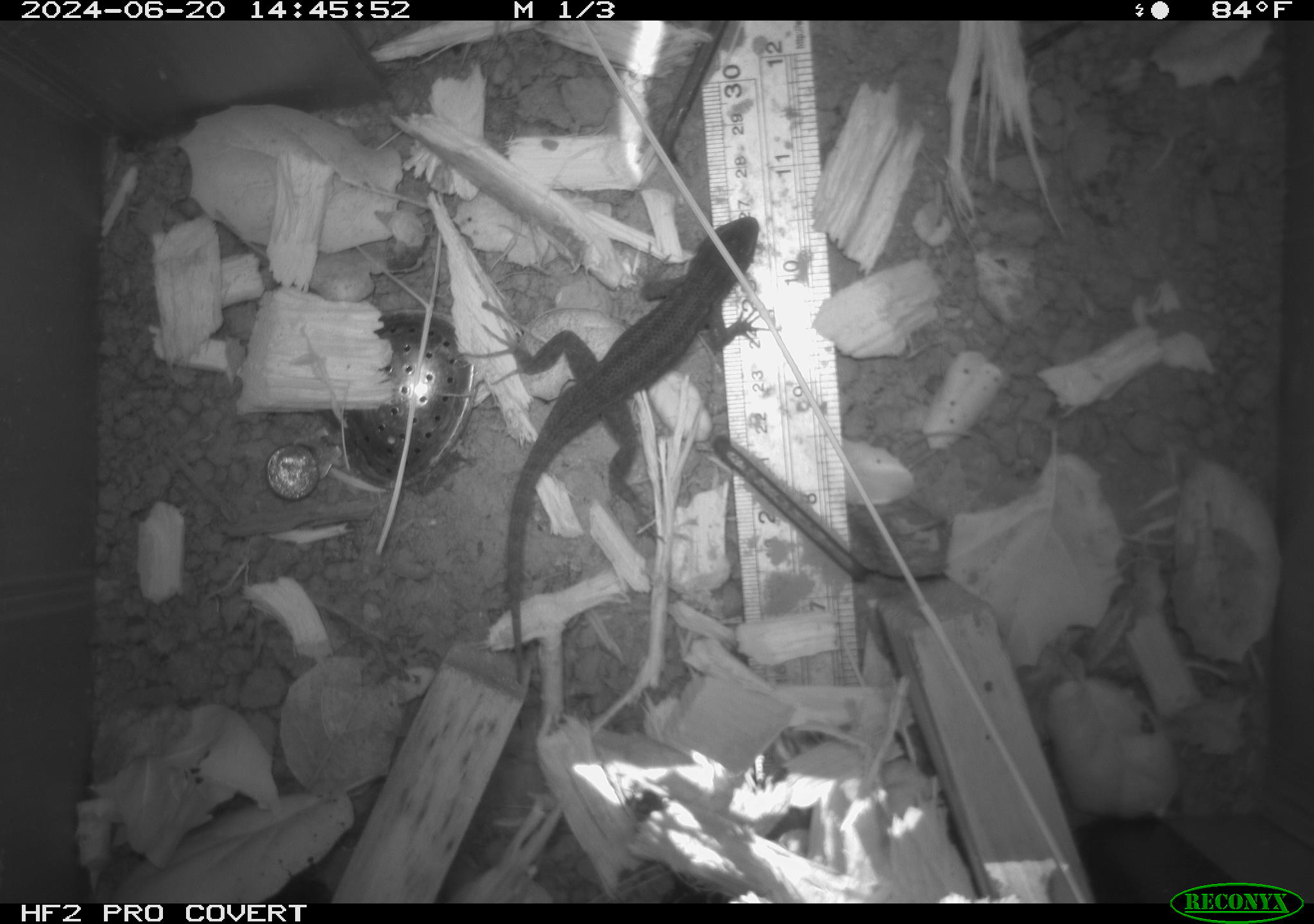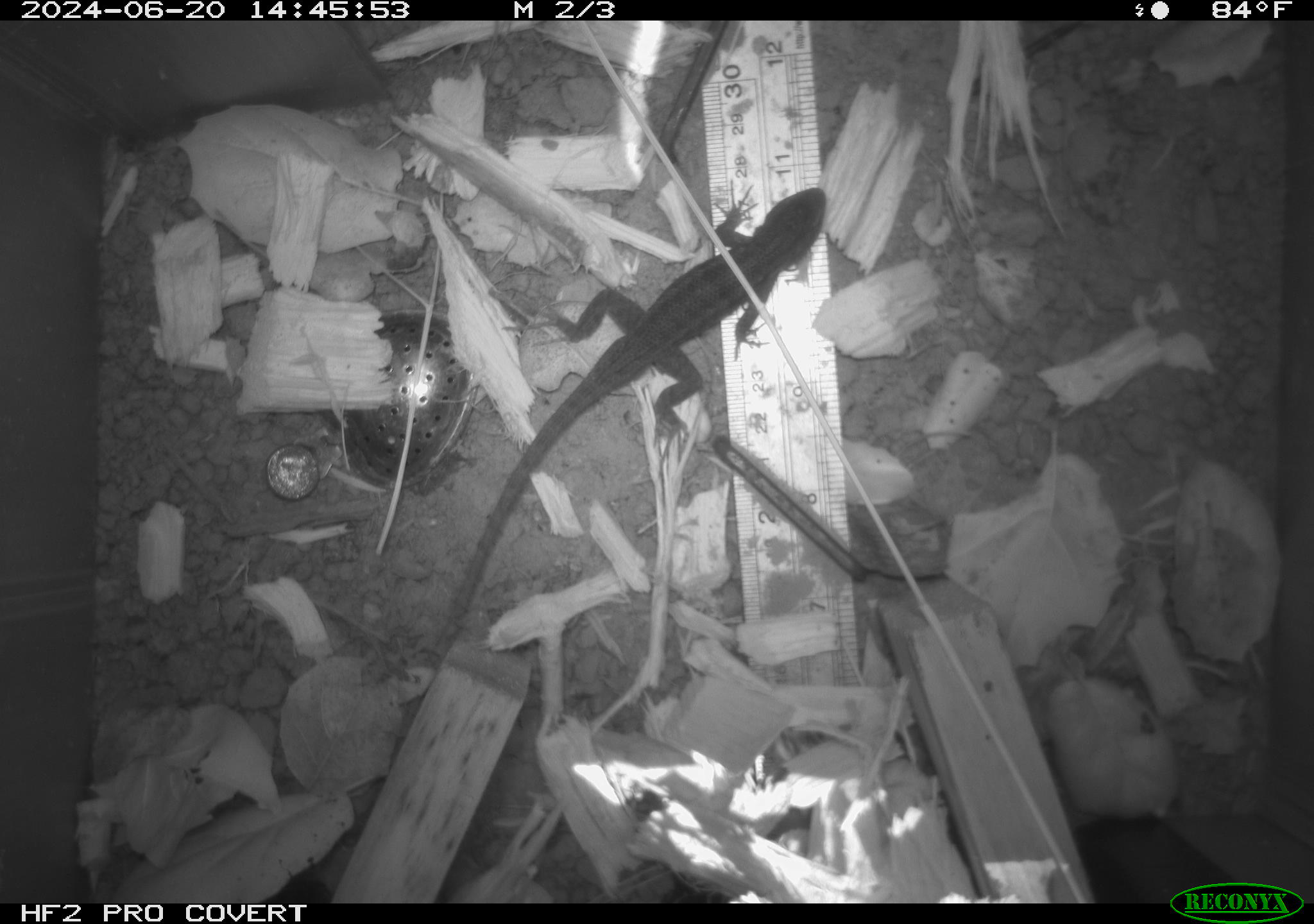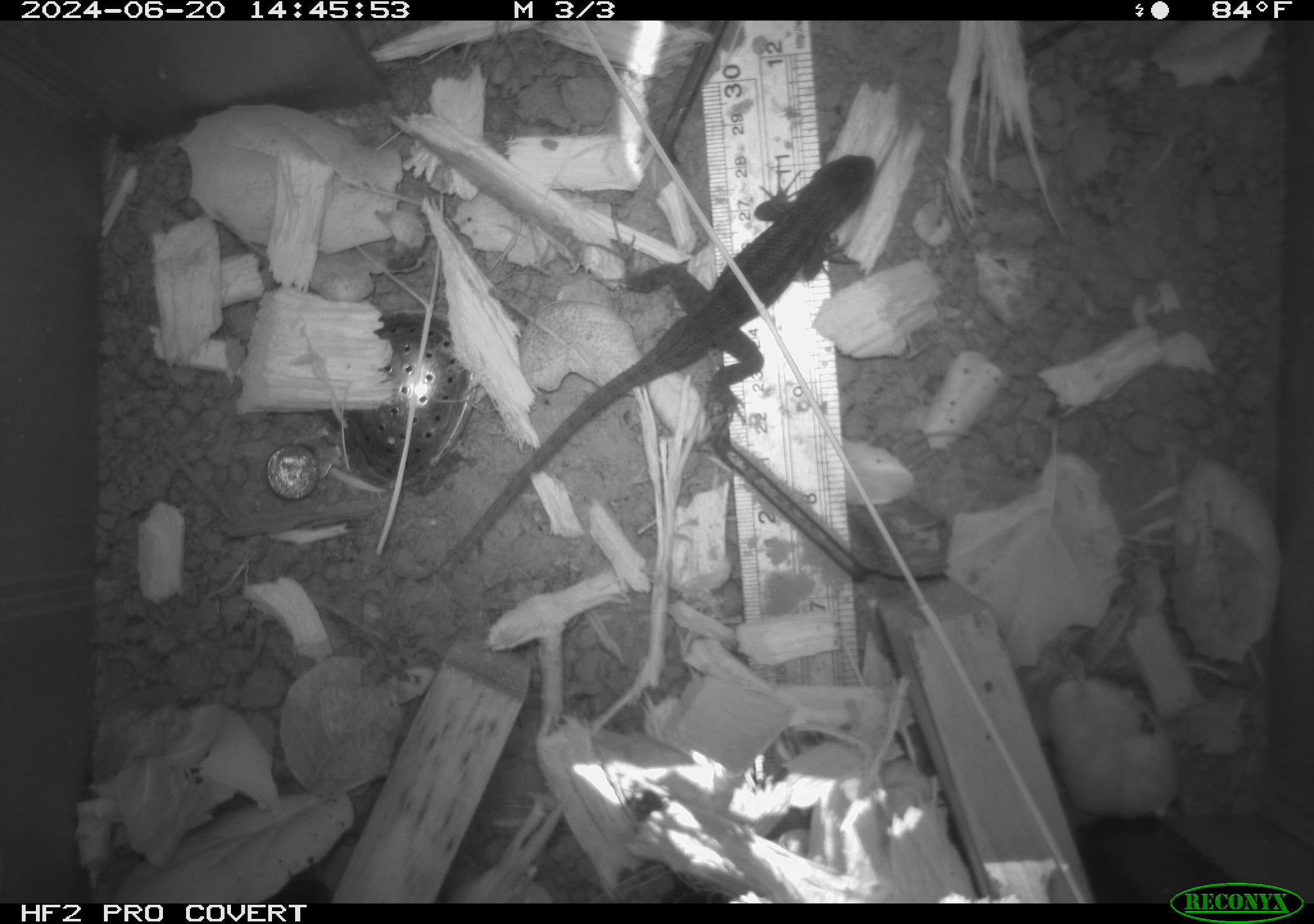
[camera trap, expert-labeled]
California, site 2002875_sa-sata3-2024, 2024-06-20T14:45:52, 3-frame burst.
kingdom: Animalia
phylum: Chordata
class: Reptilia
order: Squamata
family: Phrynosomatidae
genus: Sceloporus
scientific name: Sceloporus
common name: spiny lizards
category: sceloporus species